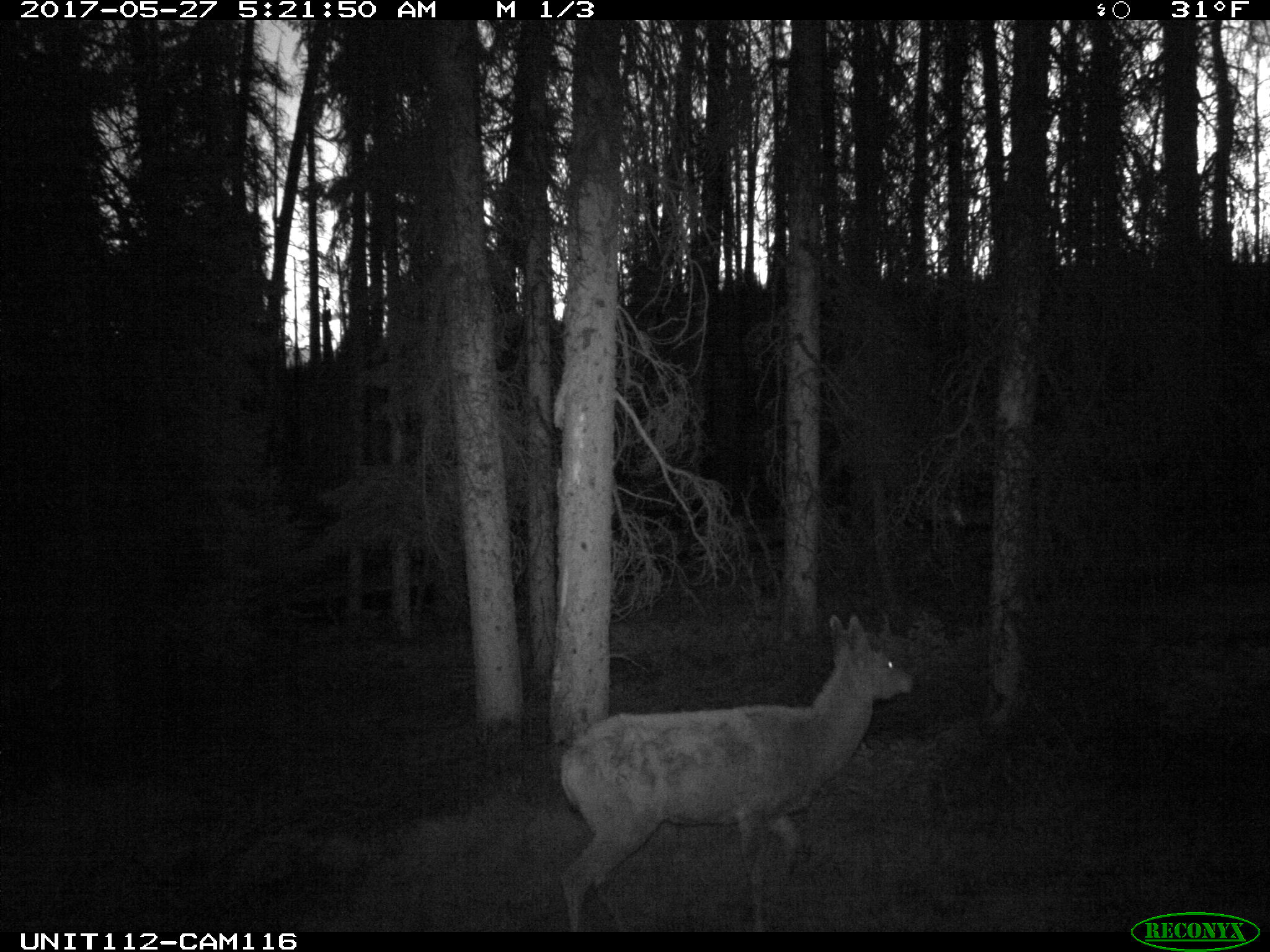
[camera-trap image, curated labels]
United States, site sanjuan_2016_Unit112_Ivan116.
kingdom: Animalia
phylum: Chordata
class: Mammalia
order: Artiodactyla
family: Cervidae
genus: Cervus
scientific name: Cervus elaphus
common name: red deer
Cervus elaphus (red deer).